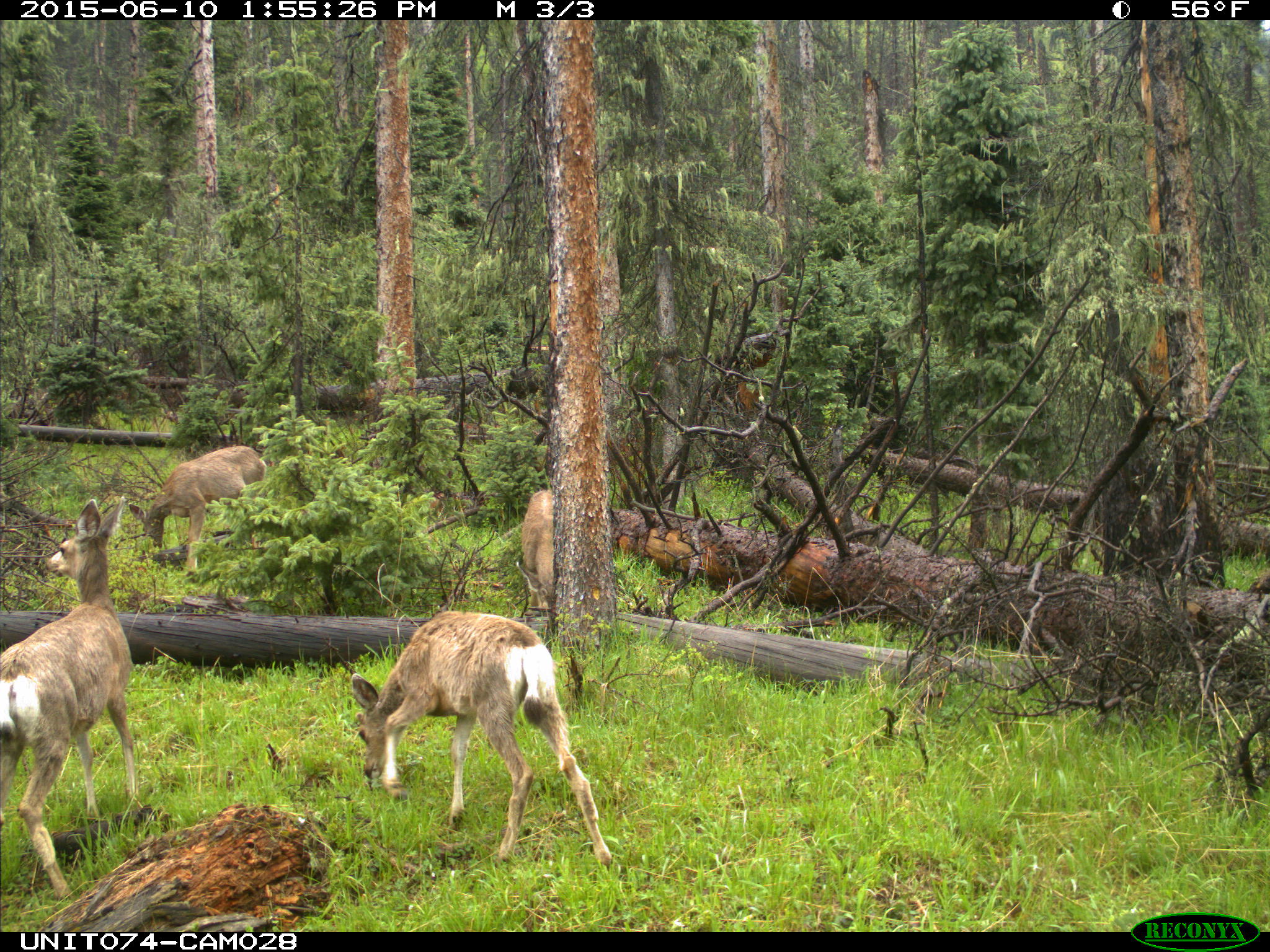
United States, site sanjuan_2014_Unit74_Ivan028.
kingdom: Animalia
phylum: Chordata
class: Mammalia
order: Artiodactyla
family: Cervidae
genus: Odocoileus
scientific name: Odocoileus hemionus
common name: mule deer